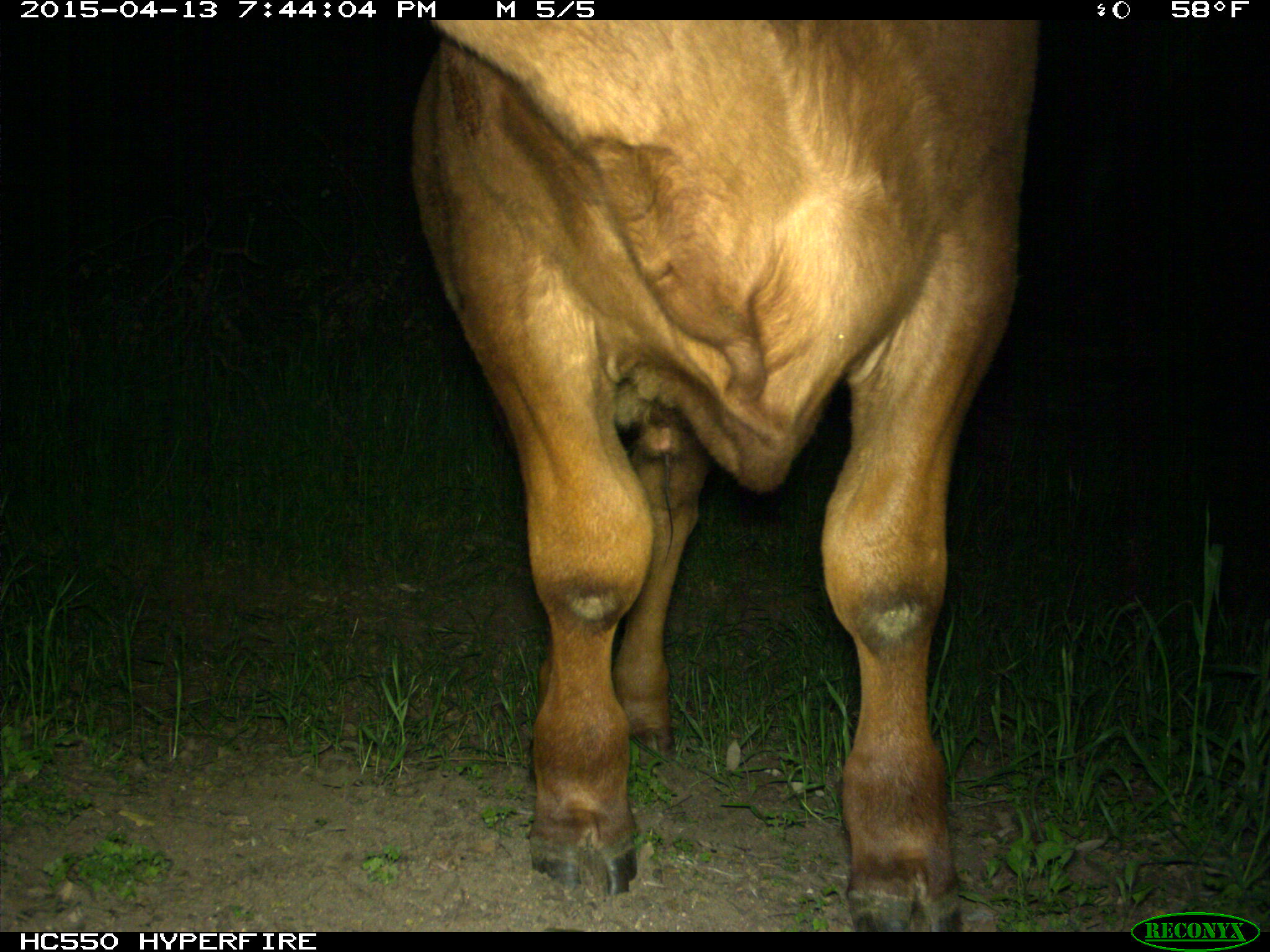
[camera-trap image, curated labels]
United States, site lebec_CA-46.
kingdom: Animalia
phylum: Chordata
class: Mammalia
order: Artiodactyla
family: Bovidae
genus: Bos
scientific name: Bos taurus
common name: domestic cow